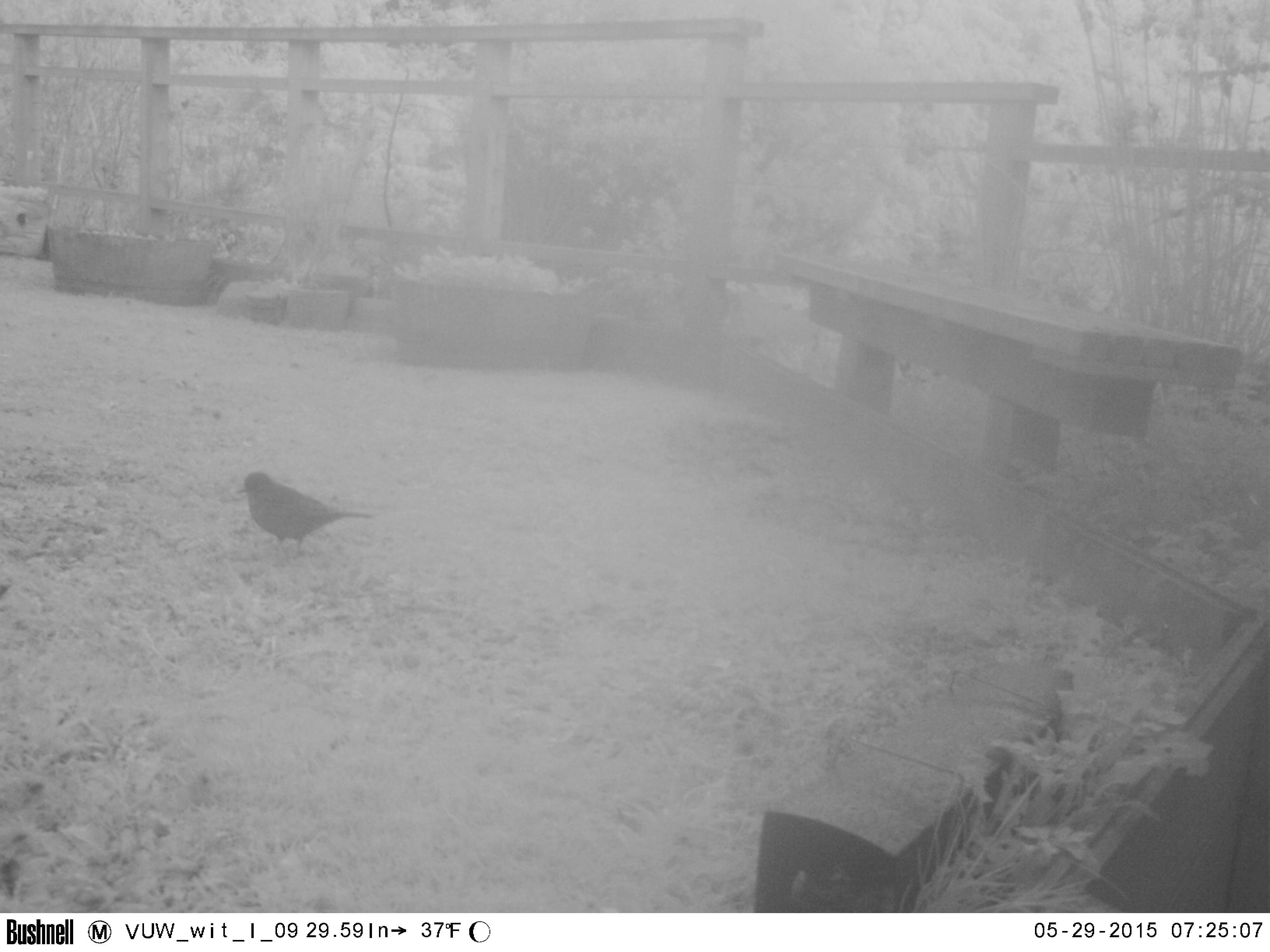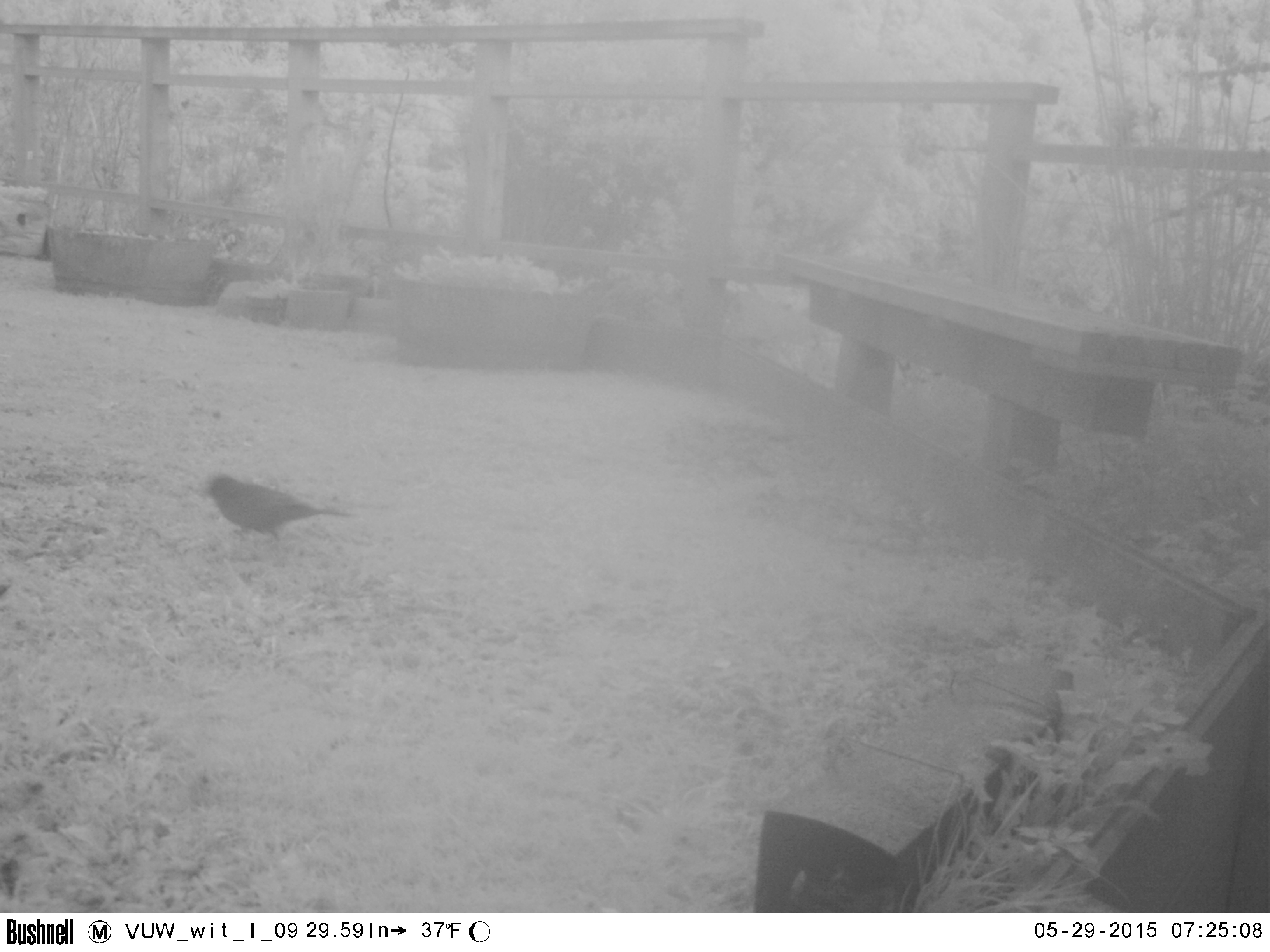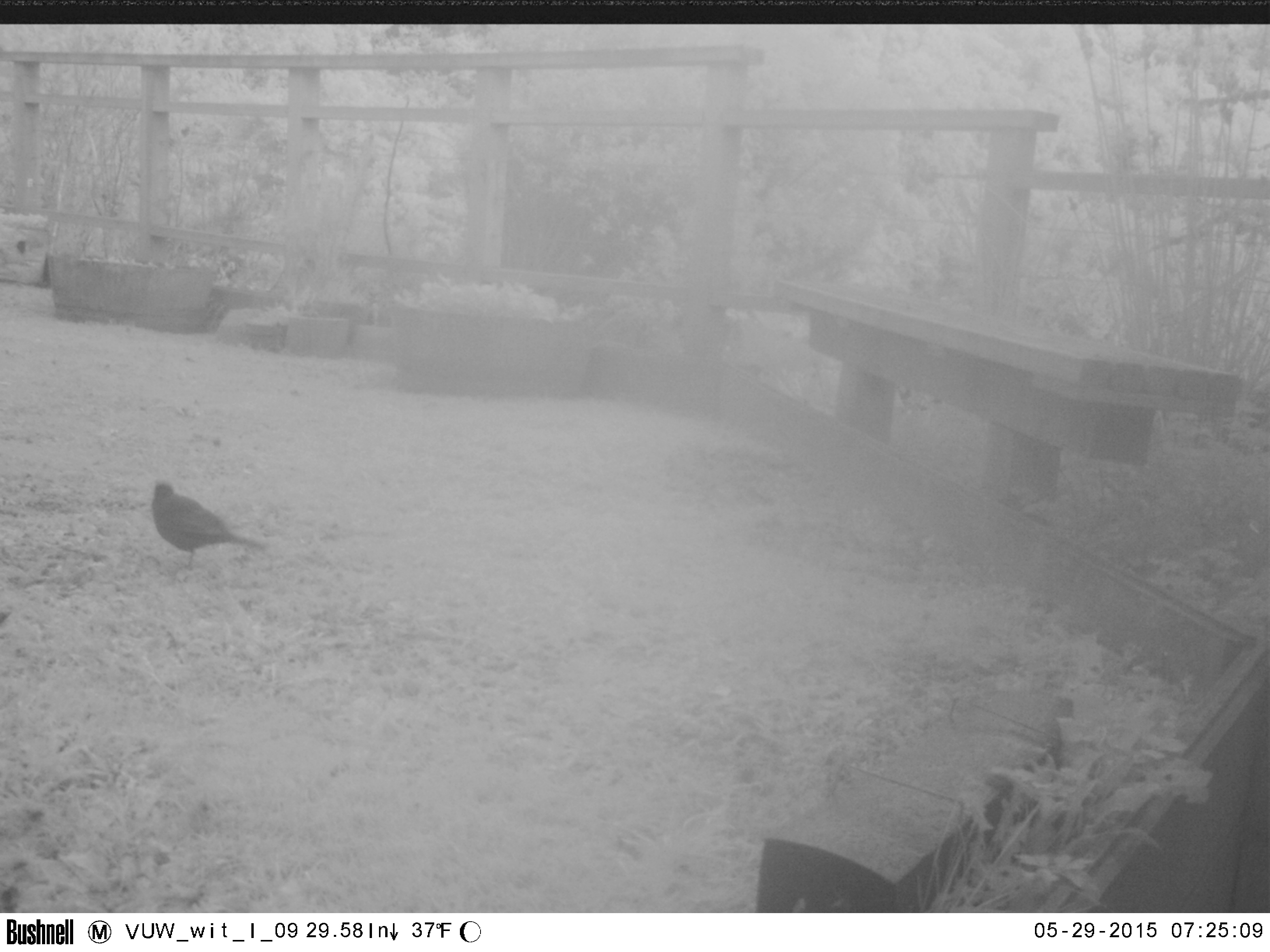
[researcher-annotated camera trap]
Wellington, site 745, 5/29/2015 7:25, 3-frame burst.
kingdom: Animalia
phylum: Chordata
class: Aves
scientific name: Aves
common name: bird